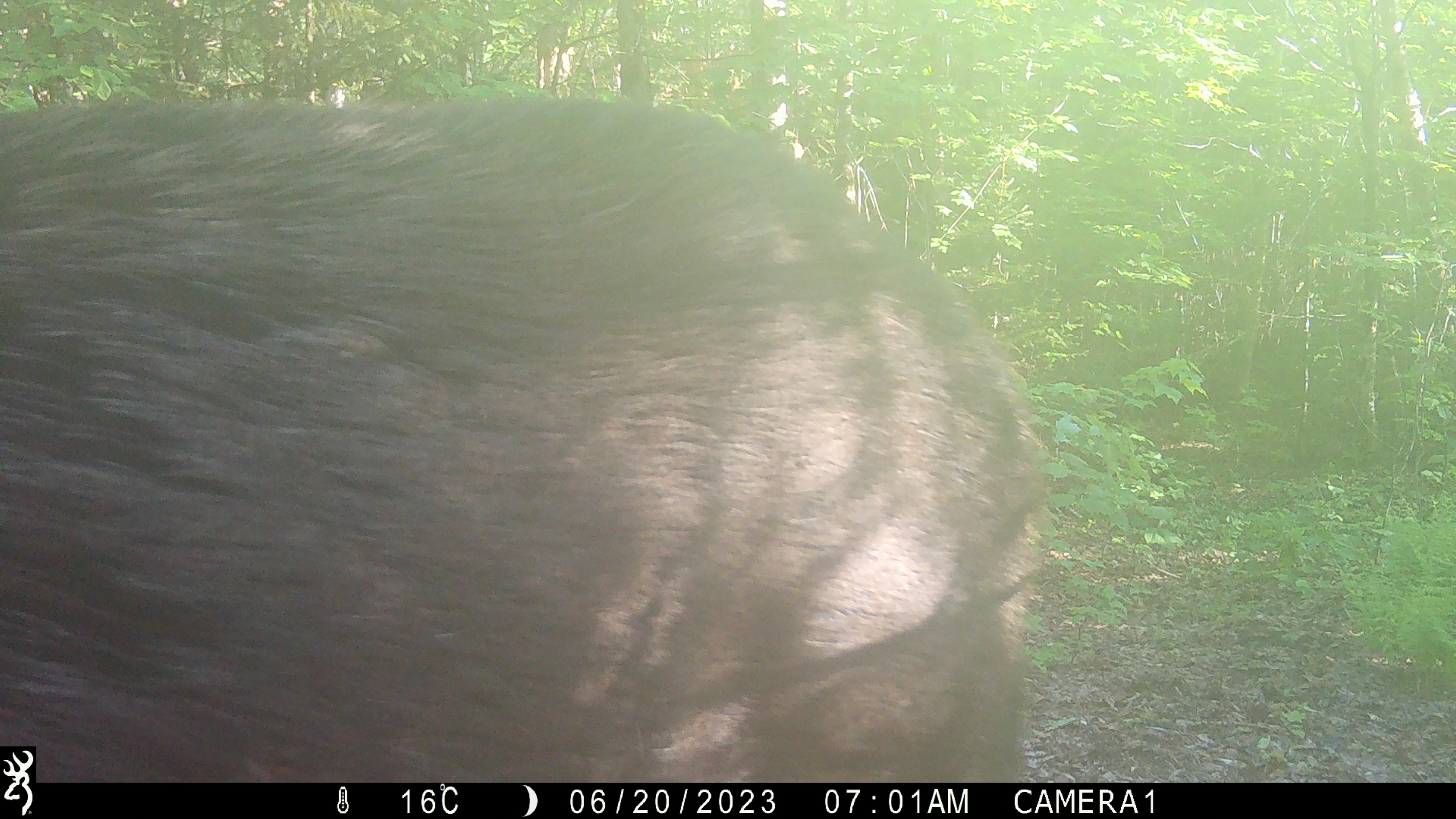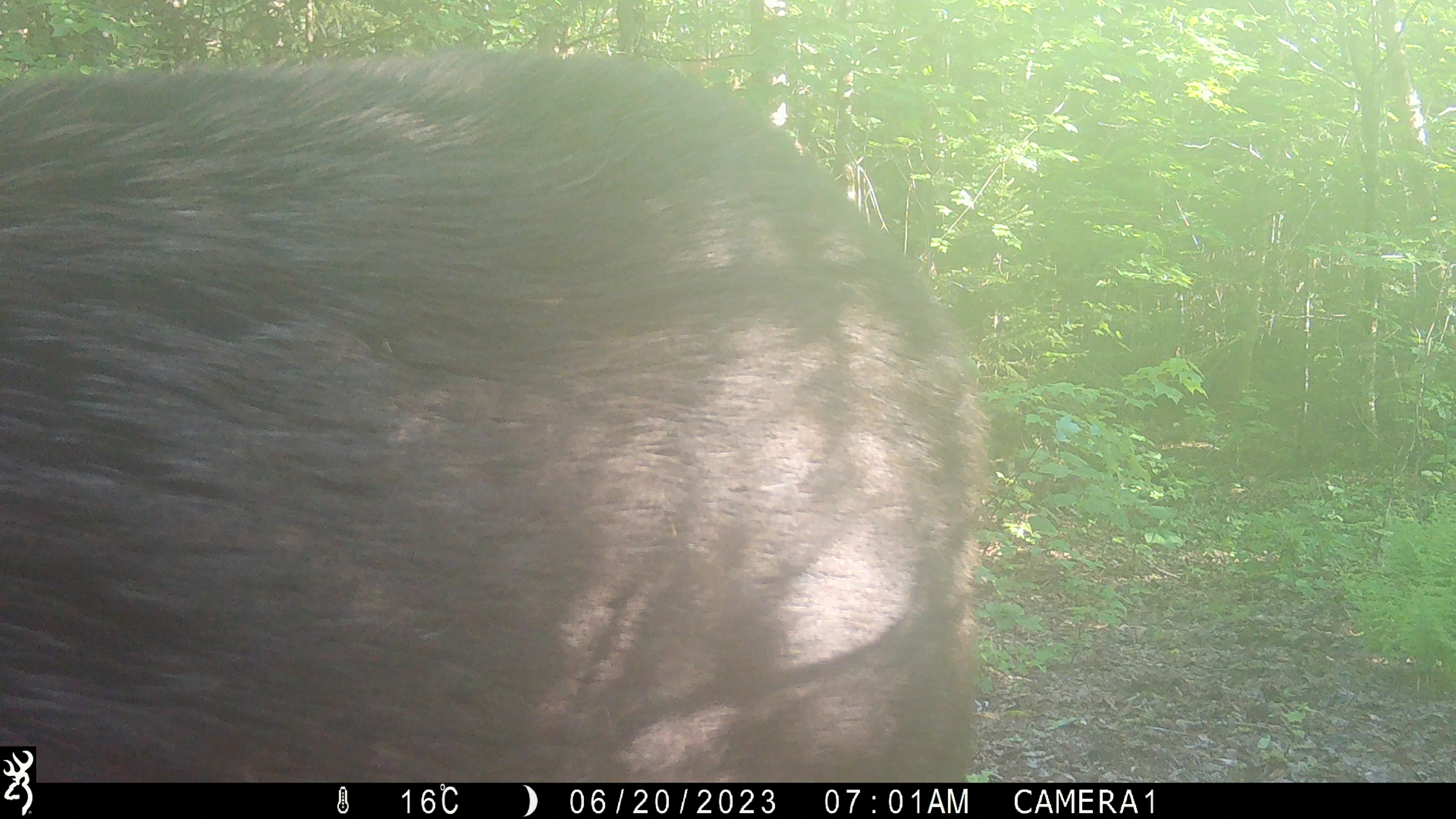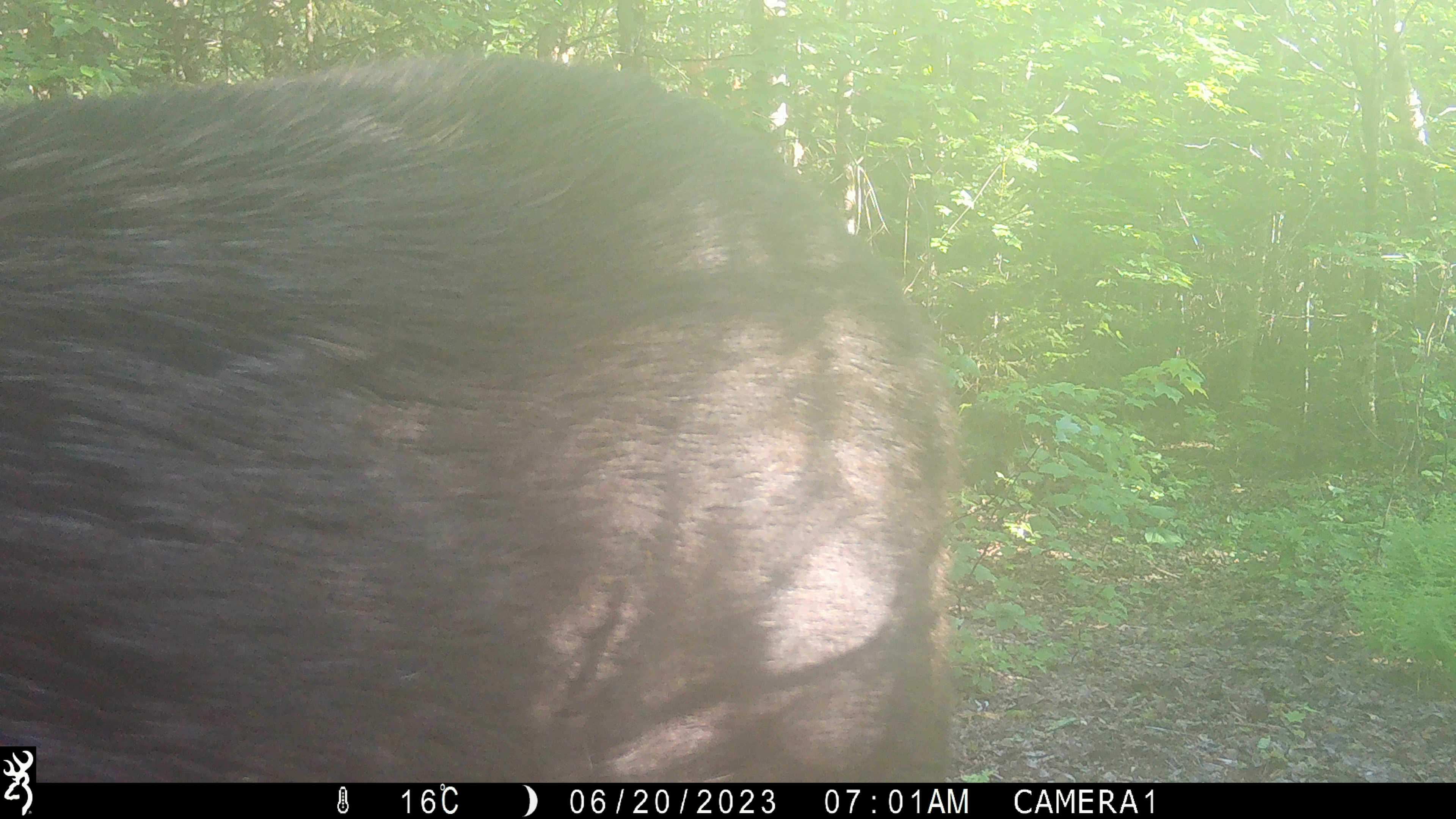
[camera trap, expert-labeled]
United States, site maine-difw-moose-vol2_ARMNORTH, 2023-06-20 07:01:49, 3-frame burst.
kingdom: Animalia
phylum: Chordata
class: Mammalia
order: Artiodactyla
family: Cervidae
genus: Alces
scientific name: Alces alces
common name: moose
Moose (Alces alces).